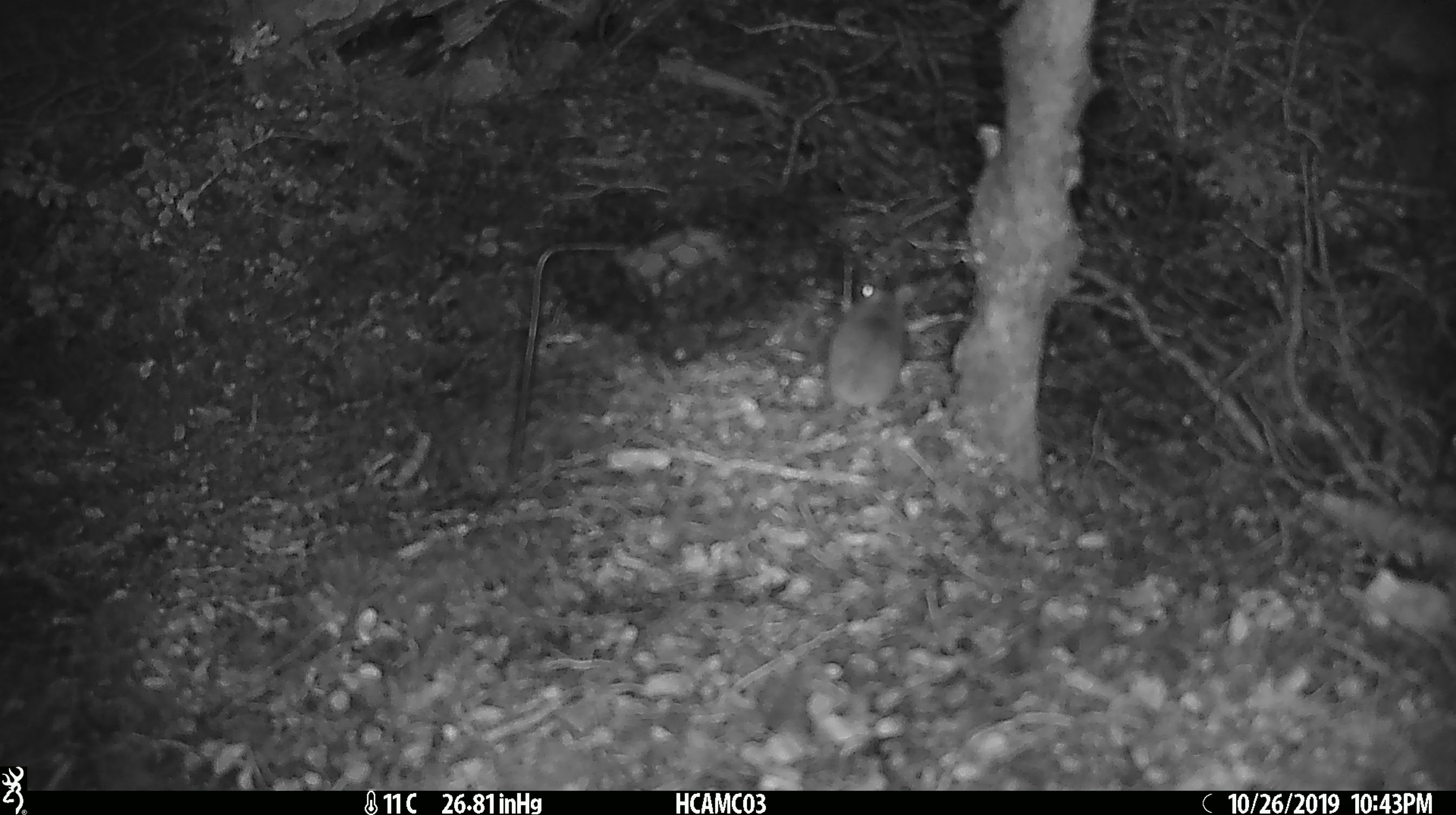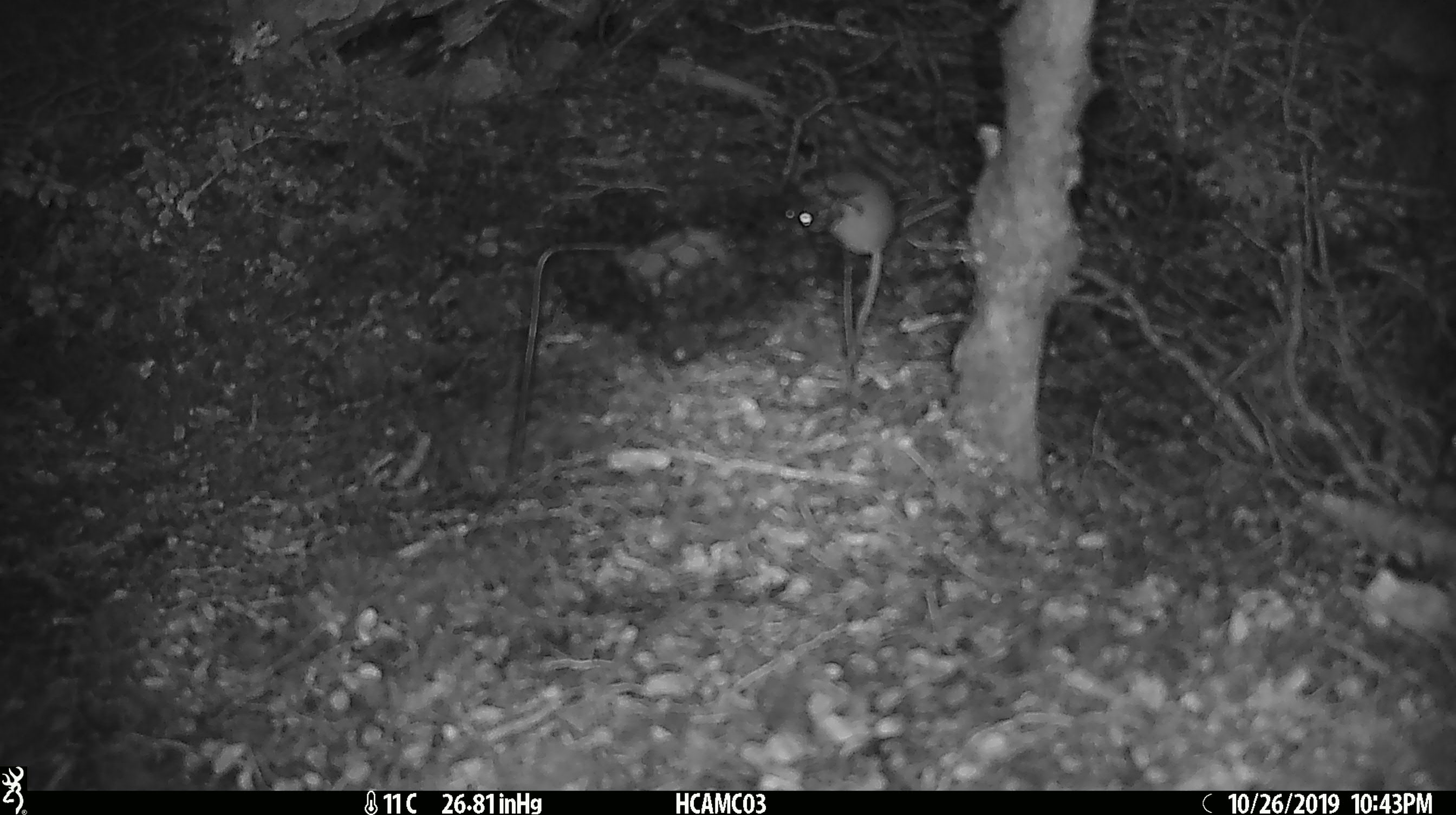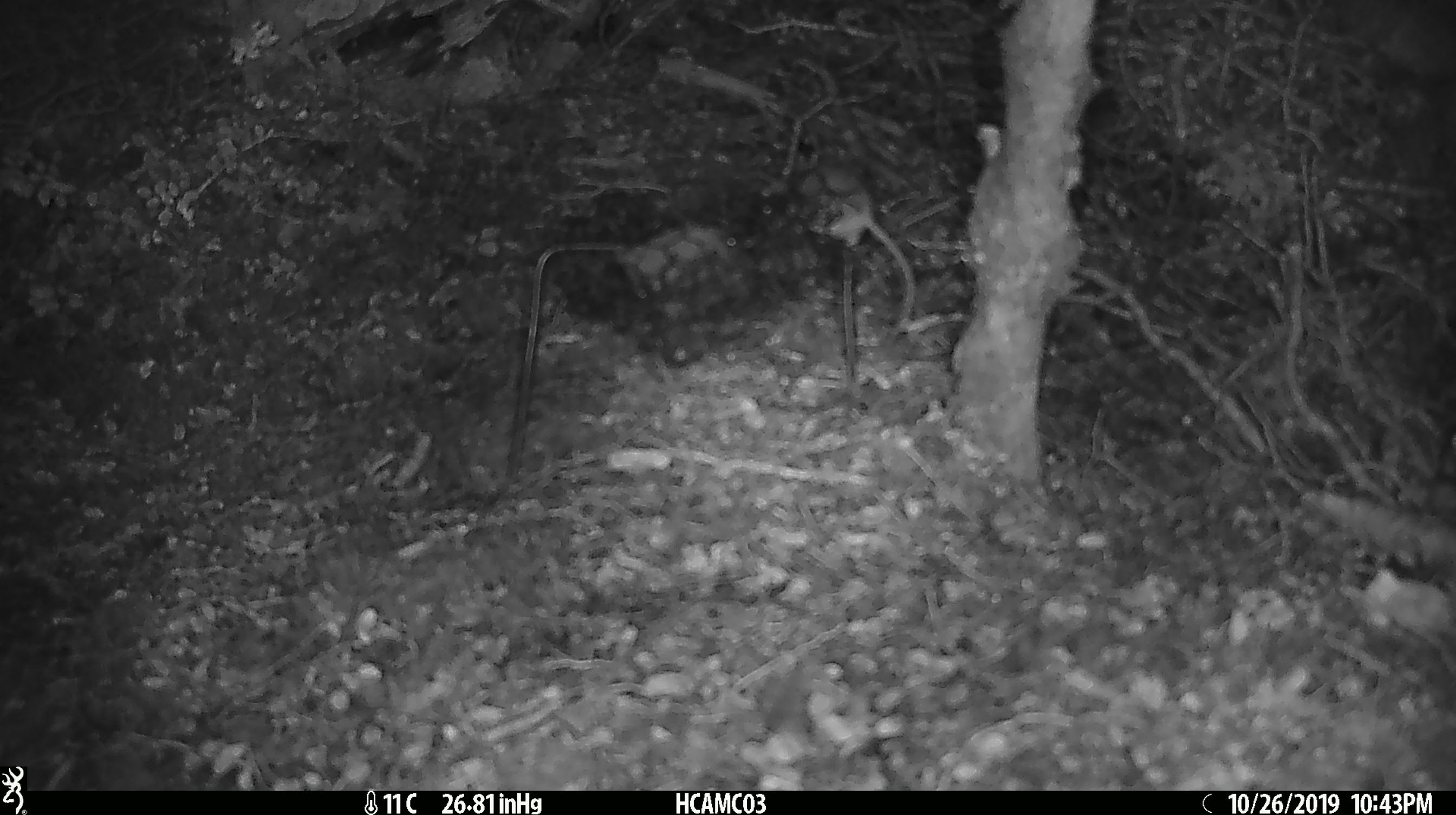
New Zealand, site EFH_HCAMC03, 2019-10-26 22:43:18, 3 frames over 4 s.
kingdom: Animalia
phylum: Chordata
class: Mammalia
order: Rodentia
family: Muridae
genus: Mus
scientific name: Mus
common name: mouse